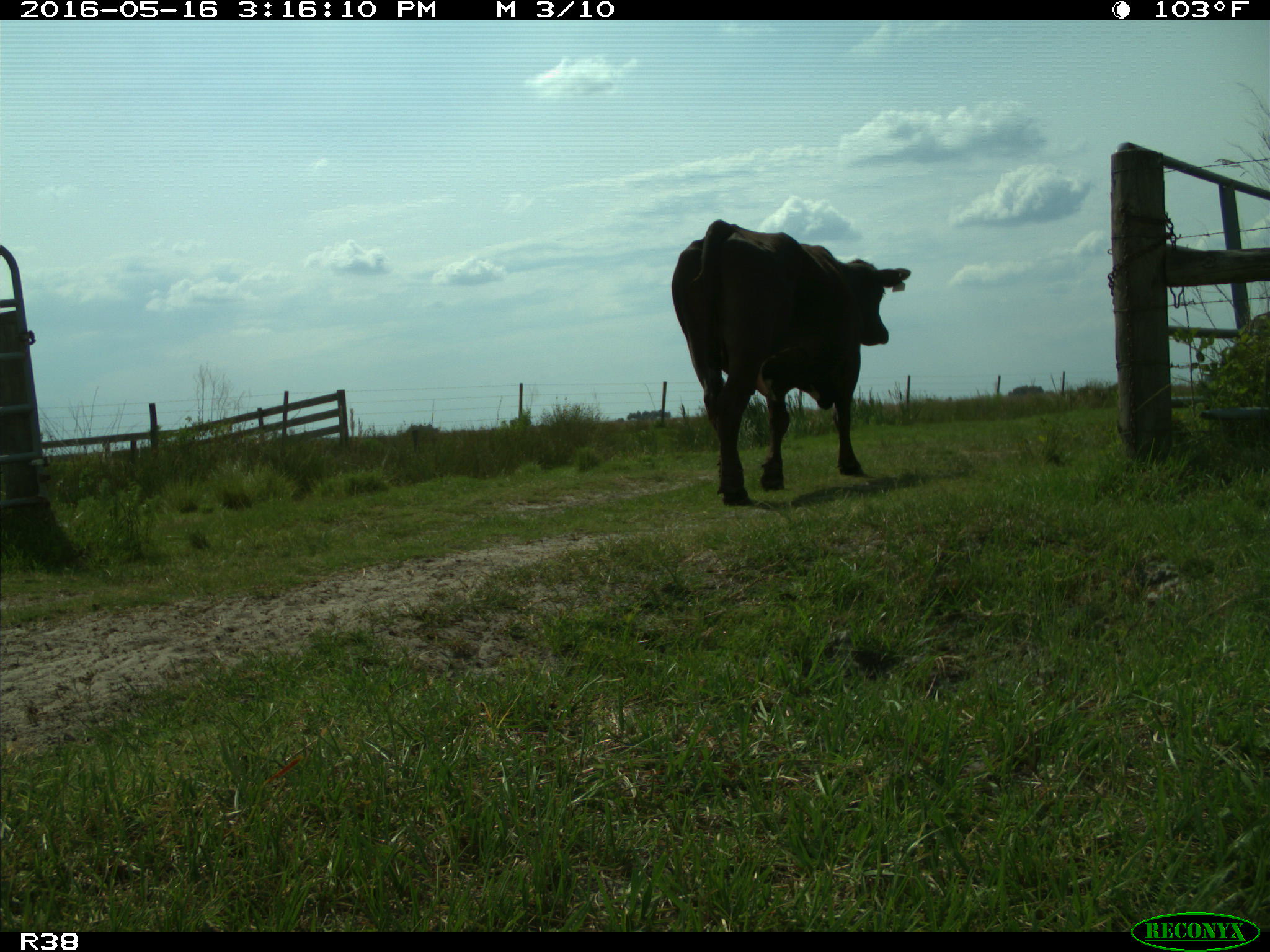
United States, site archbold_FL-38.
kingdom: Animalia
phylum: Chordata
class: Mammalia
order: Artiodactyla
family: Bovidae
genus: Bos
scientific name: Bos taurus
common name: domestic cow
Bos taurus (domestic cow).